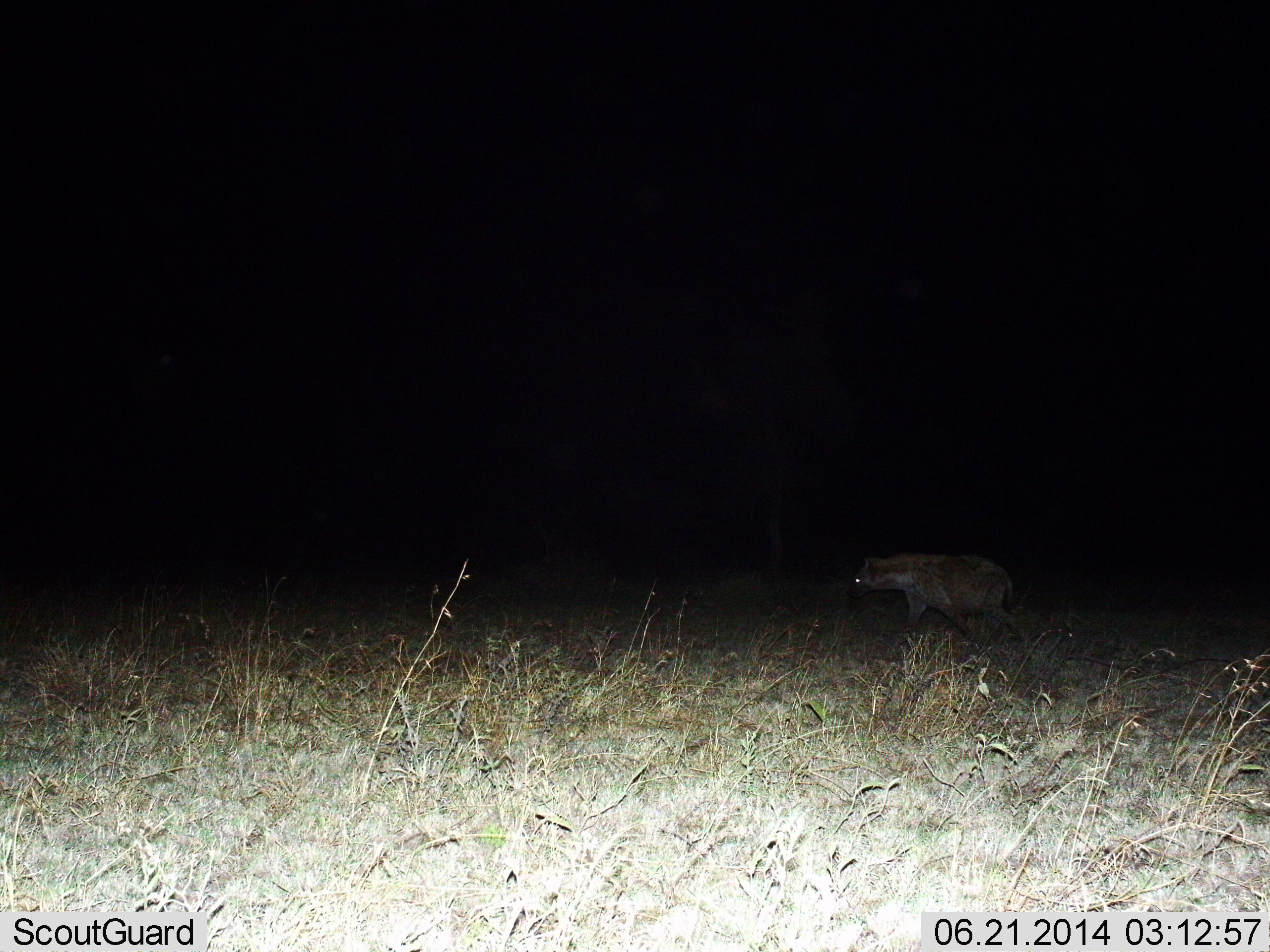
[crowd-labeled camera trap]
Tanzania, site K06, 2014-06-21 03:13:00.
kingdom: Animalia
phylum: Chordata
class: Mammalia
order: Carnivora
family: Hyaenidae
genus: Crocuta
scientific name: Crocuta crocuta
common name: spotted hyena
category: hyenaspotted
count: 1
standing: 10%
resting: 0%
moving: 90%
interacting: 0%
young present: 0%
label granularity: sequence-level